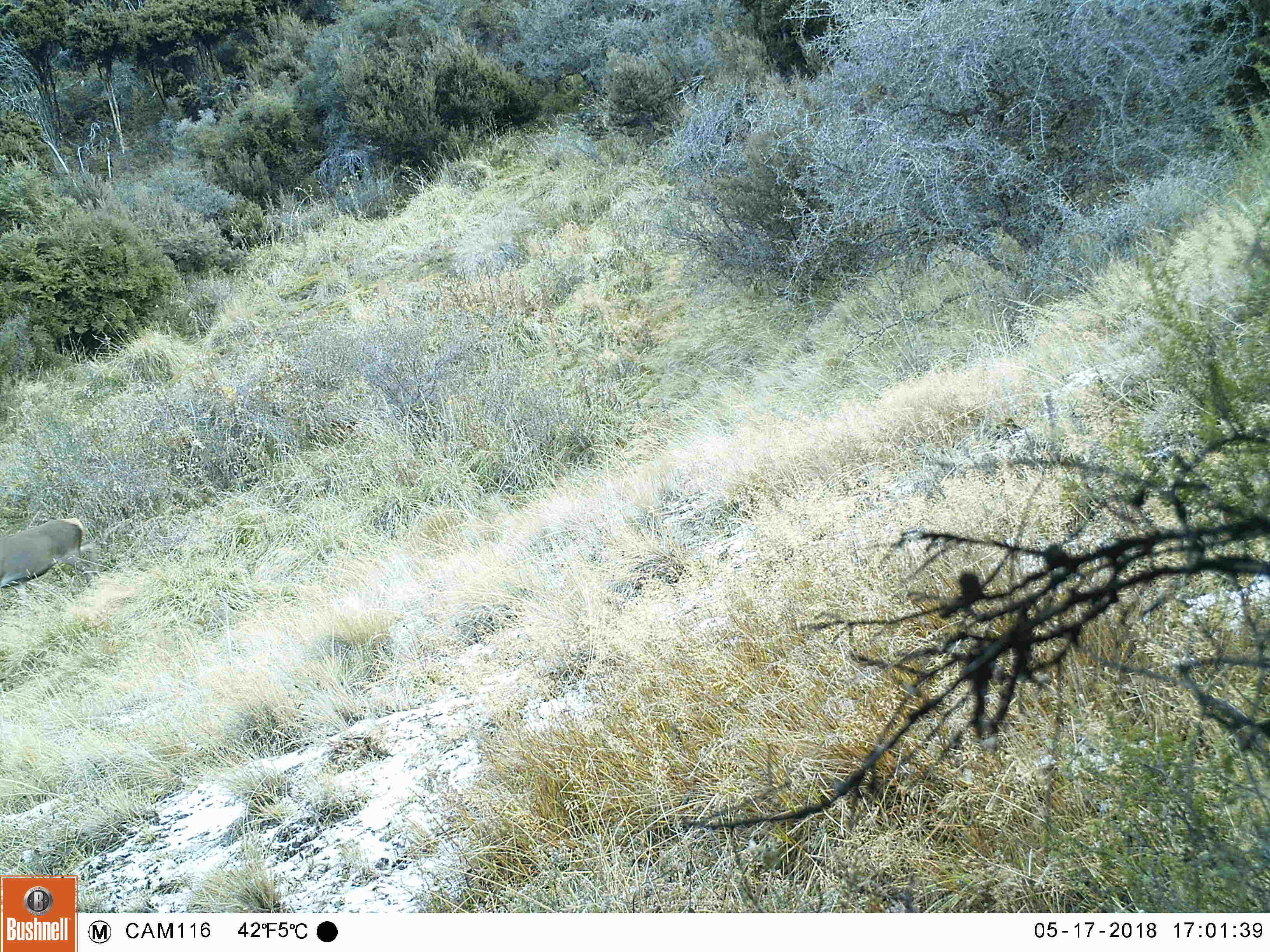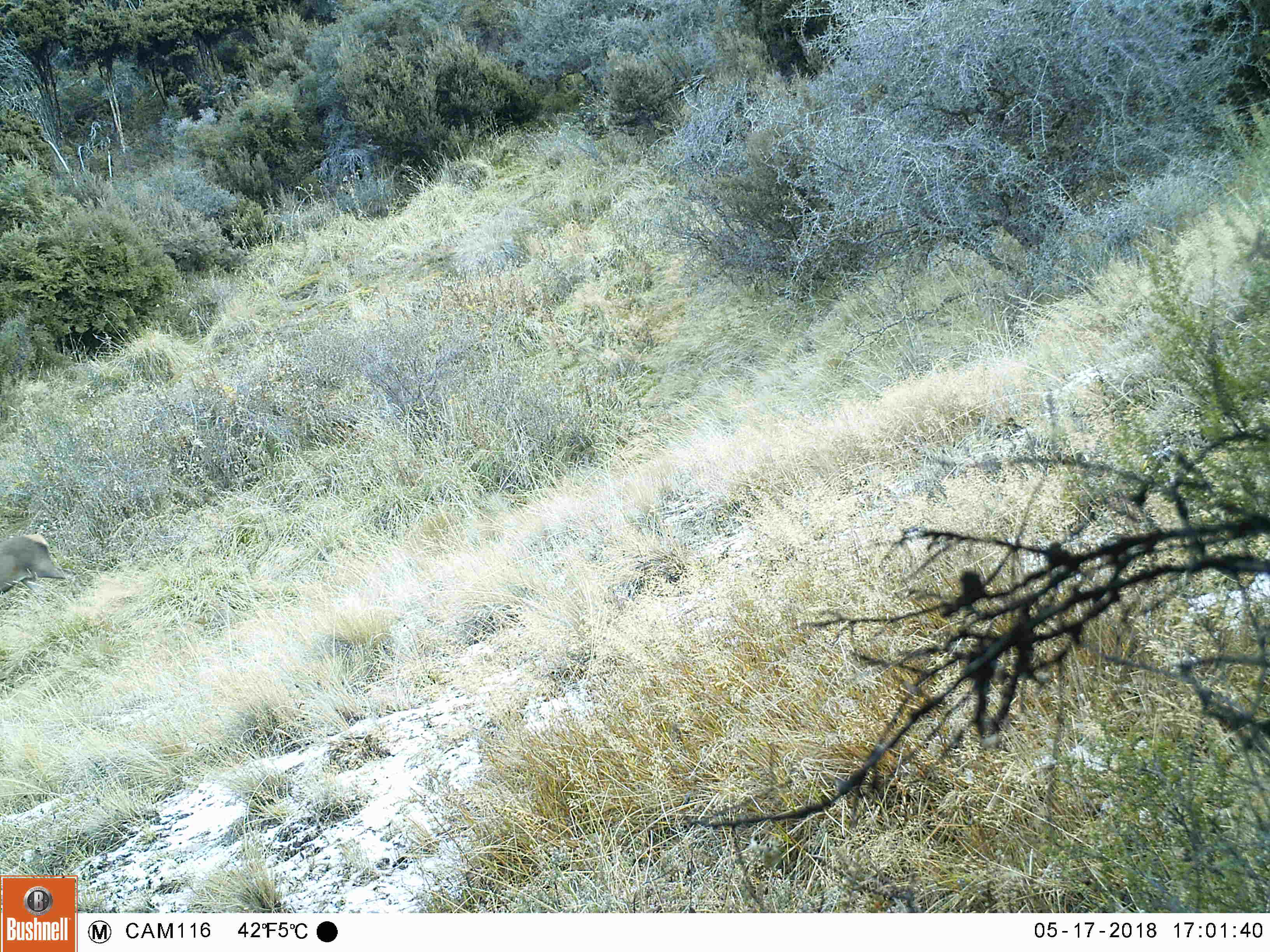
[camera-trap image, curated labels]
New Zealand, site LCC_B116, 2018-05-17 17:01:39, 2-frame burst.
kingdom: Animalia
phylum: Chordata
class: Mammalia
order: Artiodactyla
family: Cervidae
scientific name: Cervidae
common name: deer